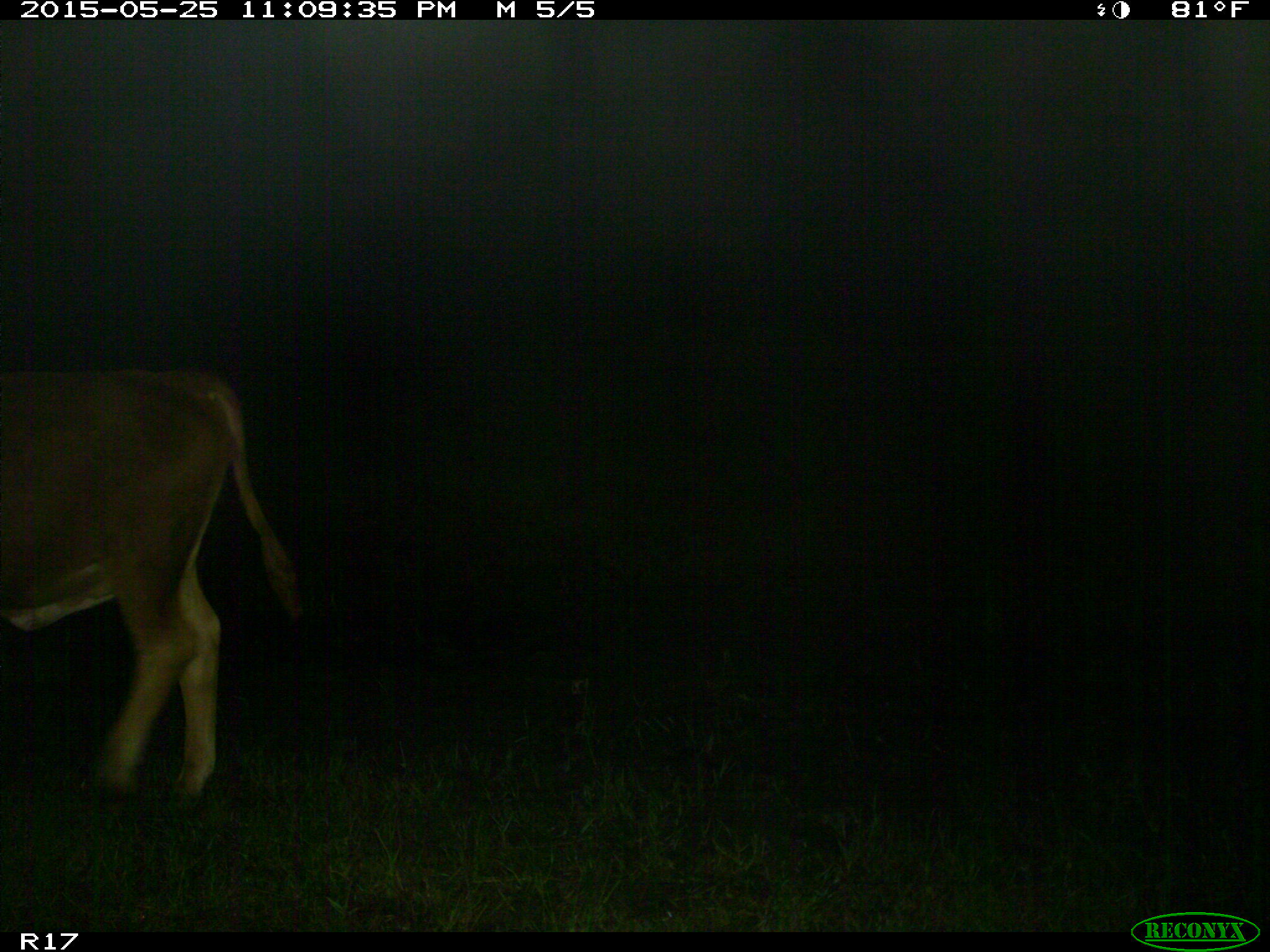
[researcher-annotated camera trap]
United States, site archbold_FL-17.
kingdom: Animalia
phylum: Chordata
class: Mammalia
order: Artiodactyla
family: Bovidae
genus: Bos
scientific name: Bos taurus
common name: domestic cow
Bos taurus (domestic cow).